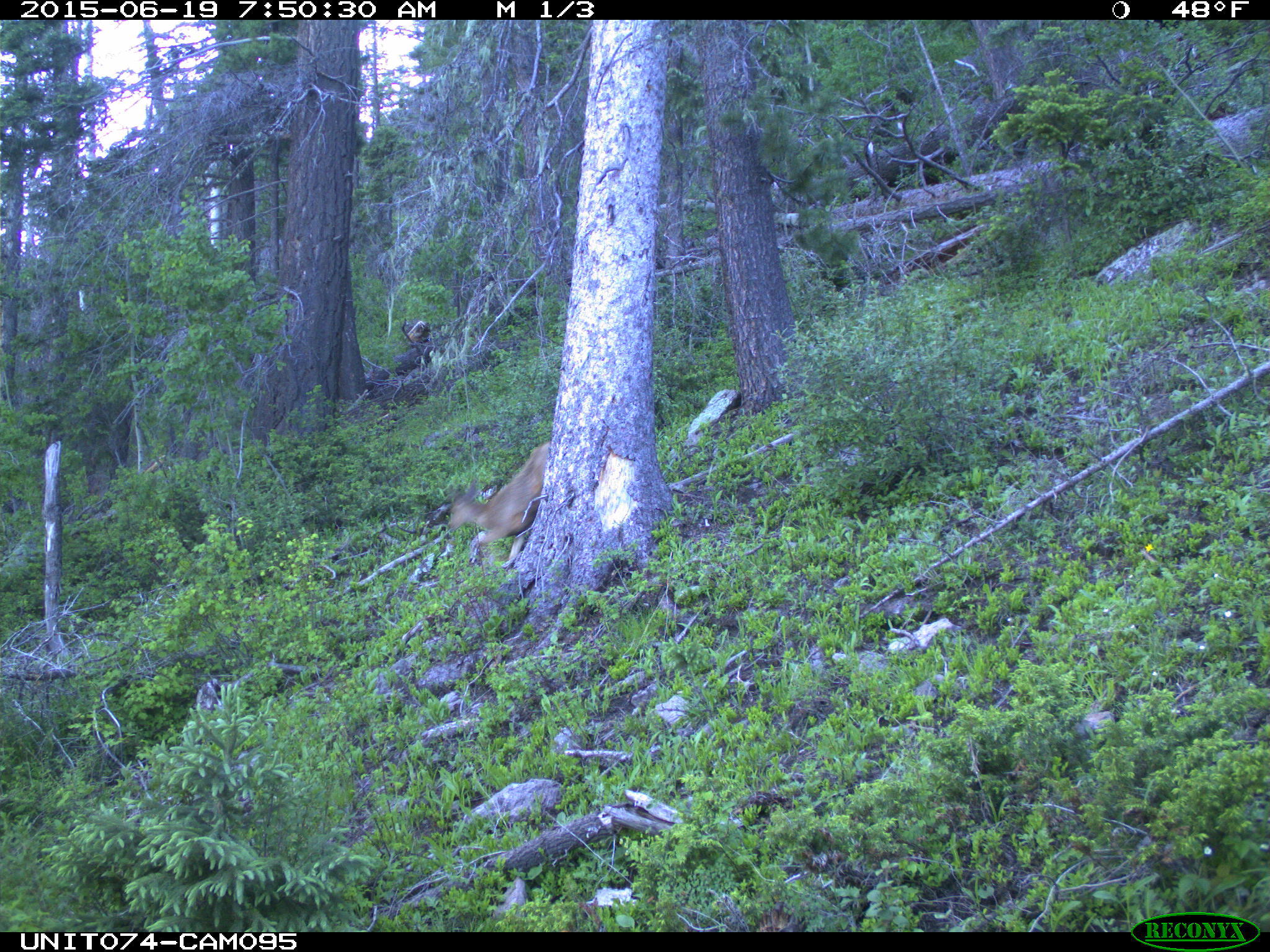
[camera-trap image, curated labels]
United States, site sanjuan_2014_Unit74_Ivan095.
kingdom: Animalia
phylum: Chordata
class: Mammalia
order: Artiodactyla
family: Cervidae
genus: Odocoileus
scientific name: Odocoileus hemionus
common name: mule deer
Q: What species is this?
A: Odocoileus hemionus (mule deer).